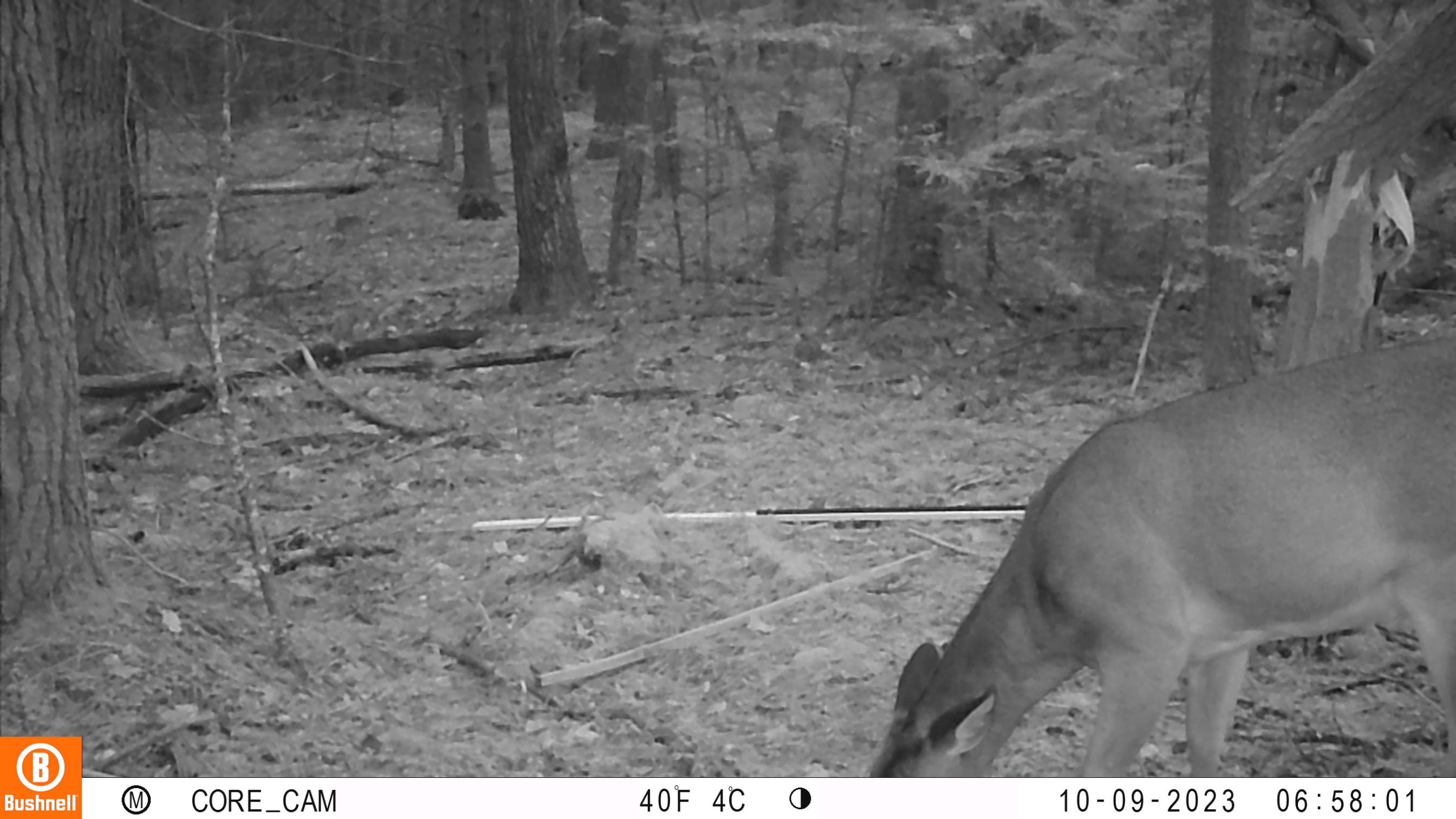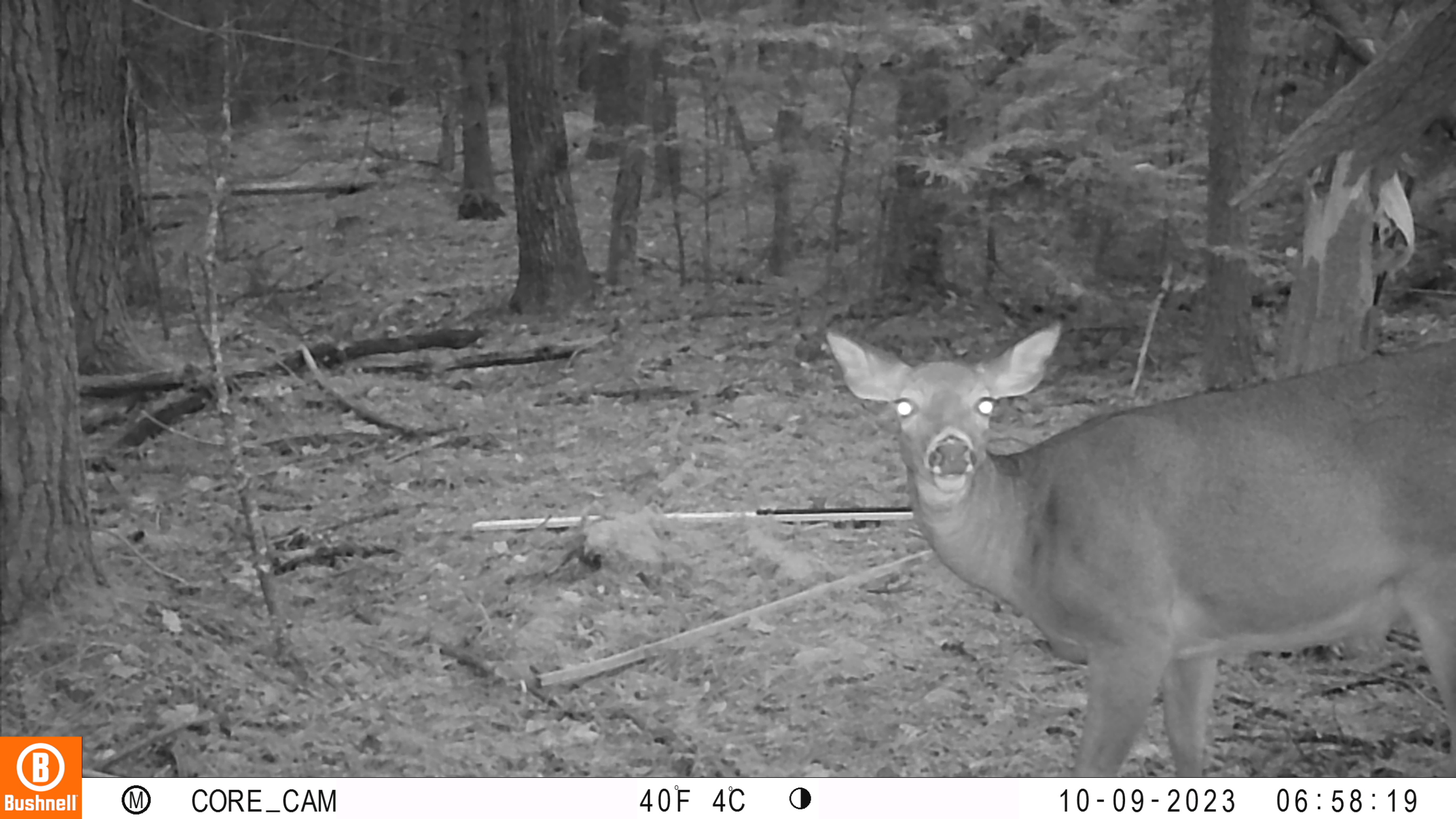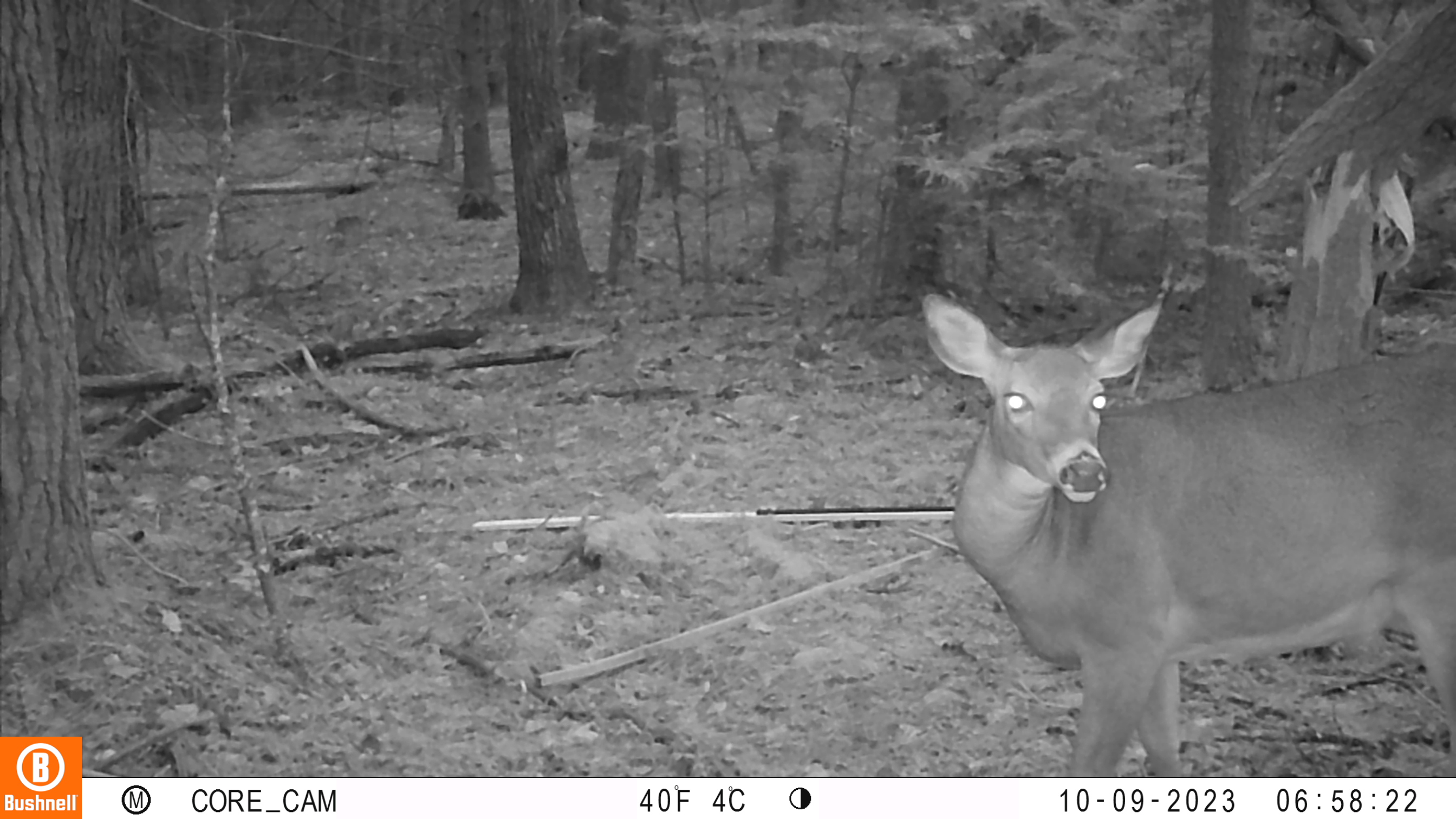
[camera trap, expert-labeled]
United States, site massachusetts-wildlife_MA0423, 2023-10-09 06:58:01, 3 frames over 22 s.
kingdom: Animalia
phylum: Chordata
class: Mammalia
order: Artiodactyla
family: Cervidae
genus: Odocoileus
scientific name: Odocoileus virginianus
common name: white-tailed deer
White-tailed deer (Odocoileus virginianus).